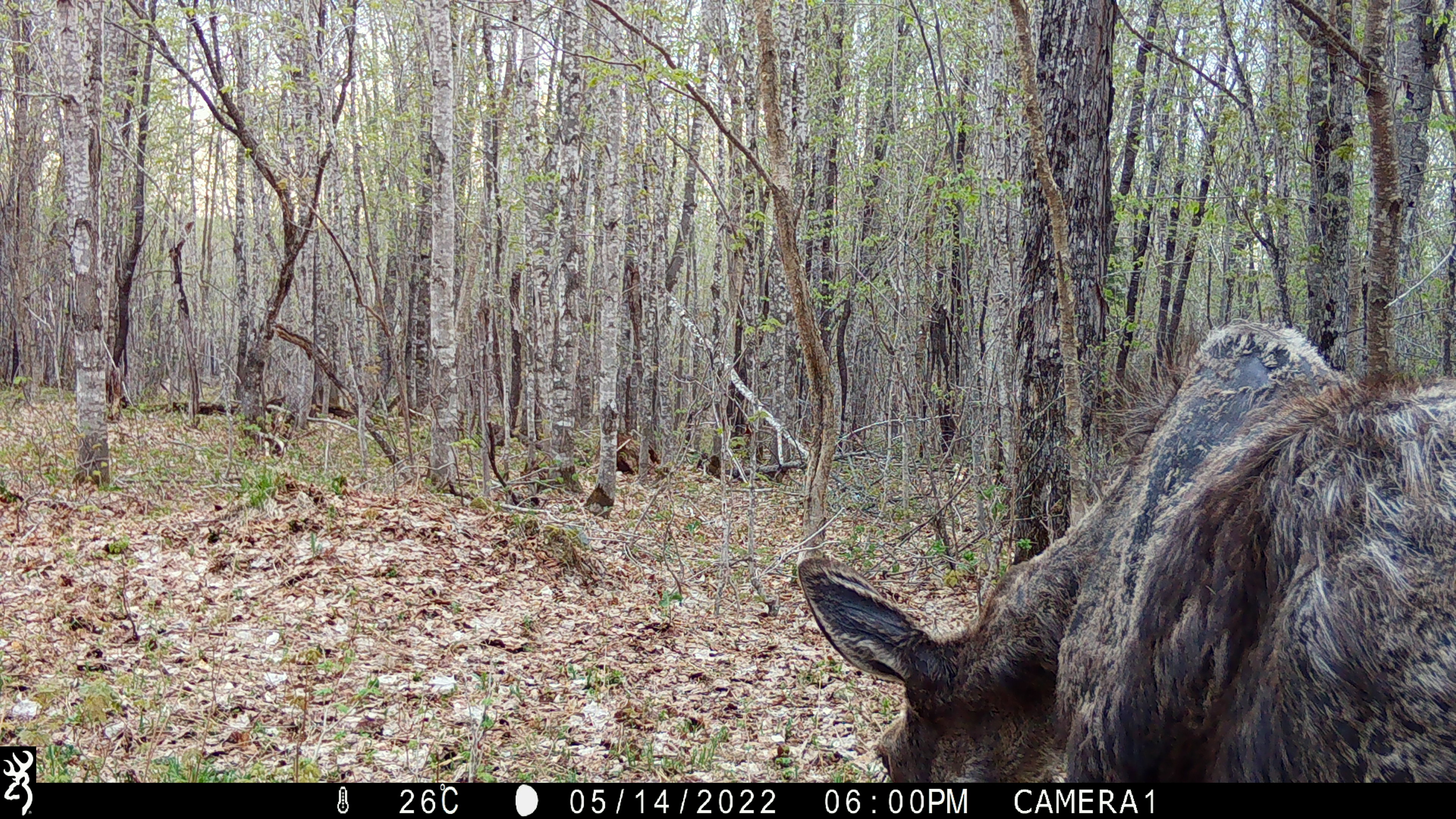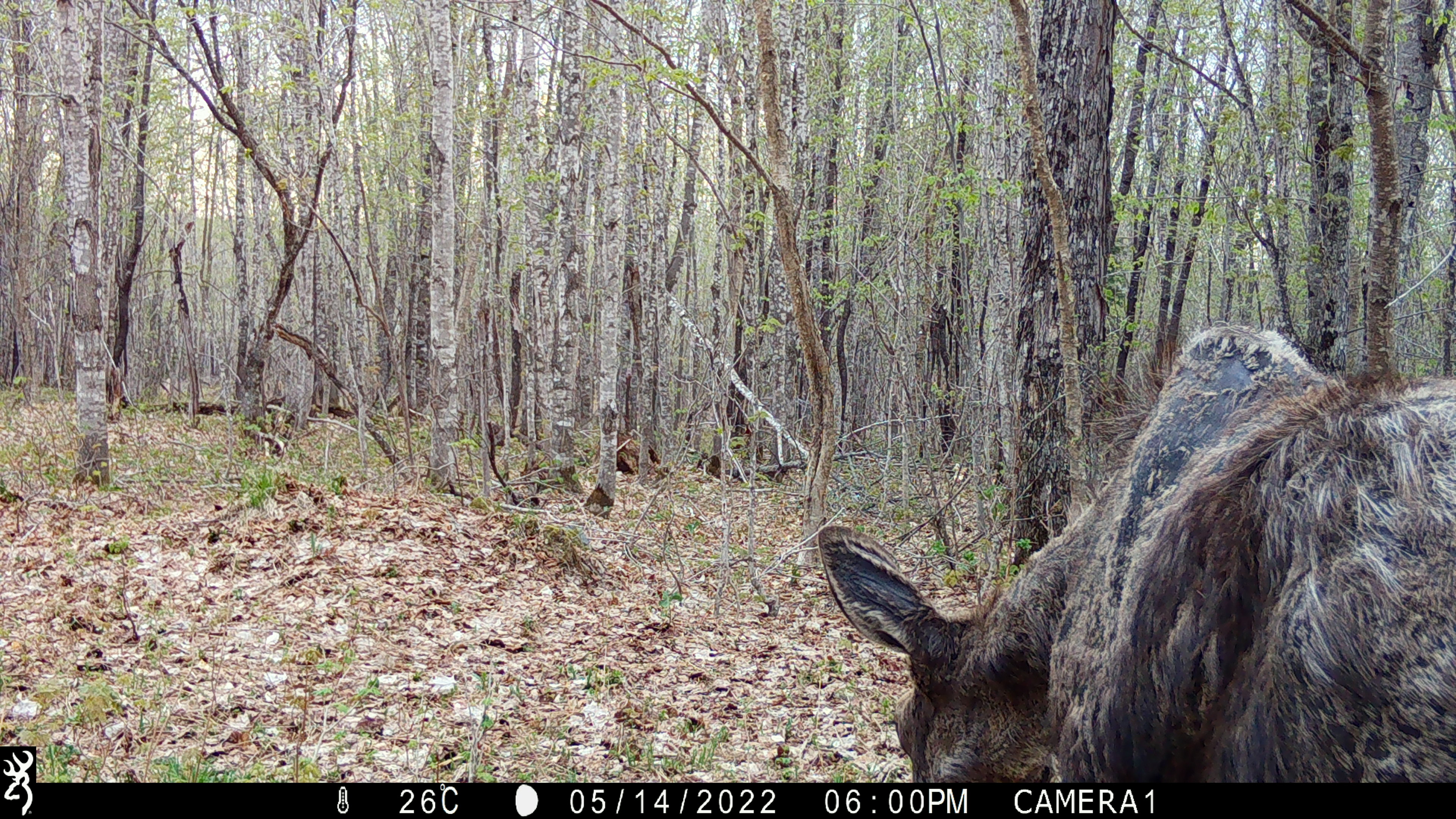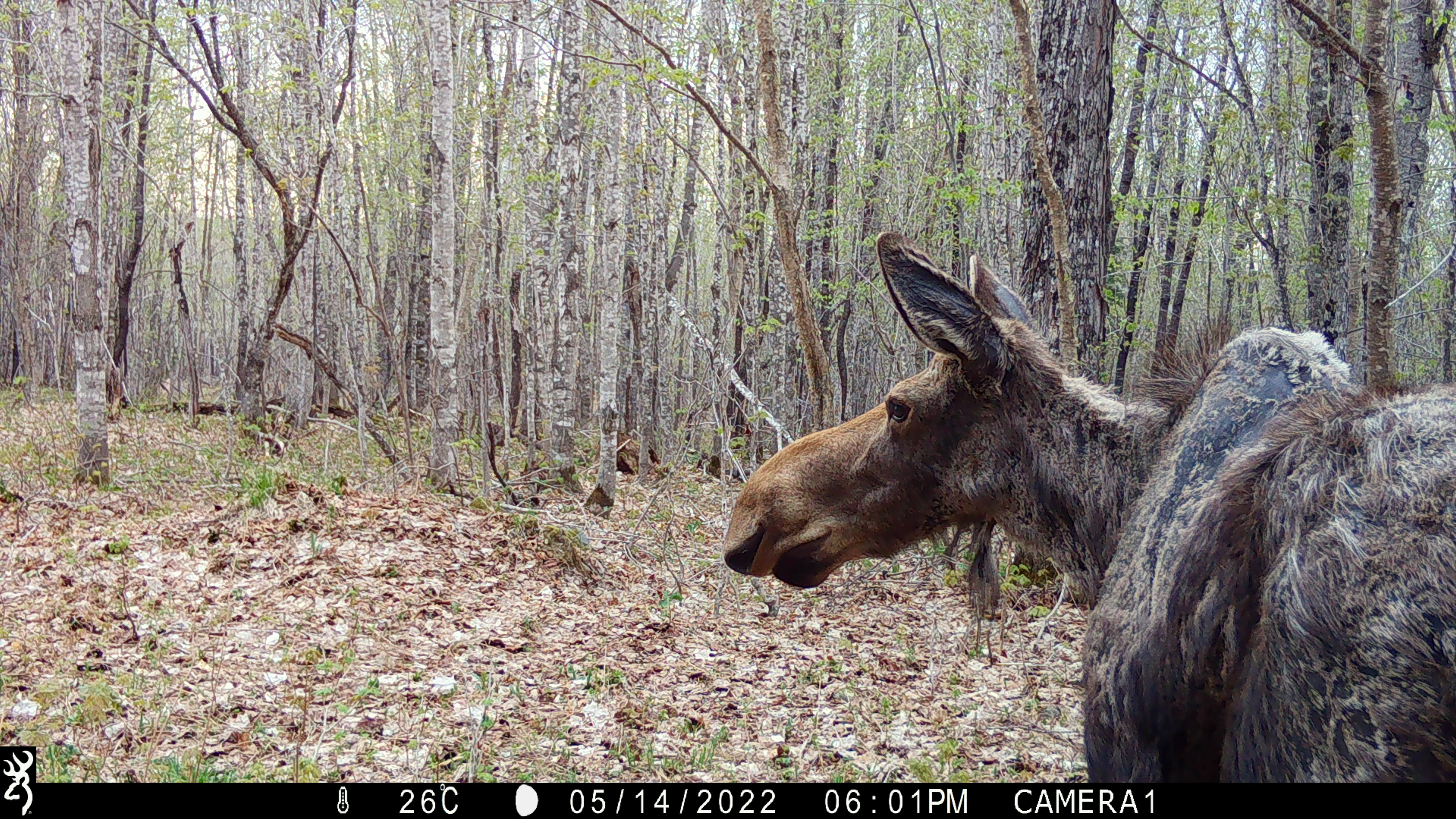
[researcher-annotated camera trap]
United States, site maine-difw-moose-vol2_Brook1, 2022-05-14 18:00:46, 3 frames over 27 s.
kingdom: Animalia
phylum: Chordata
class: Mammalia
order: Artiodactyla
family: Cervidae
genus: Alces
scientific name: Alces alces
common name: moose